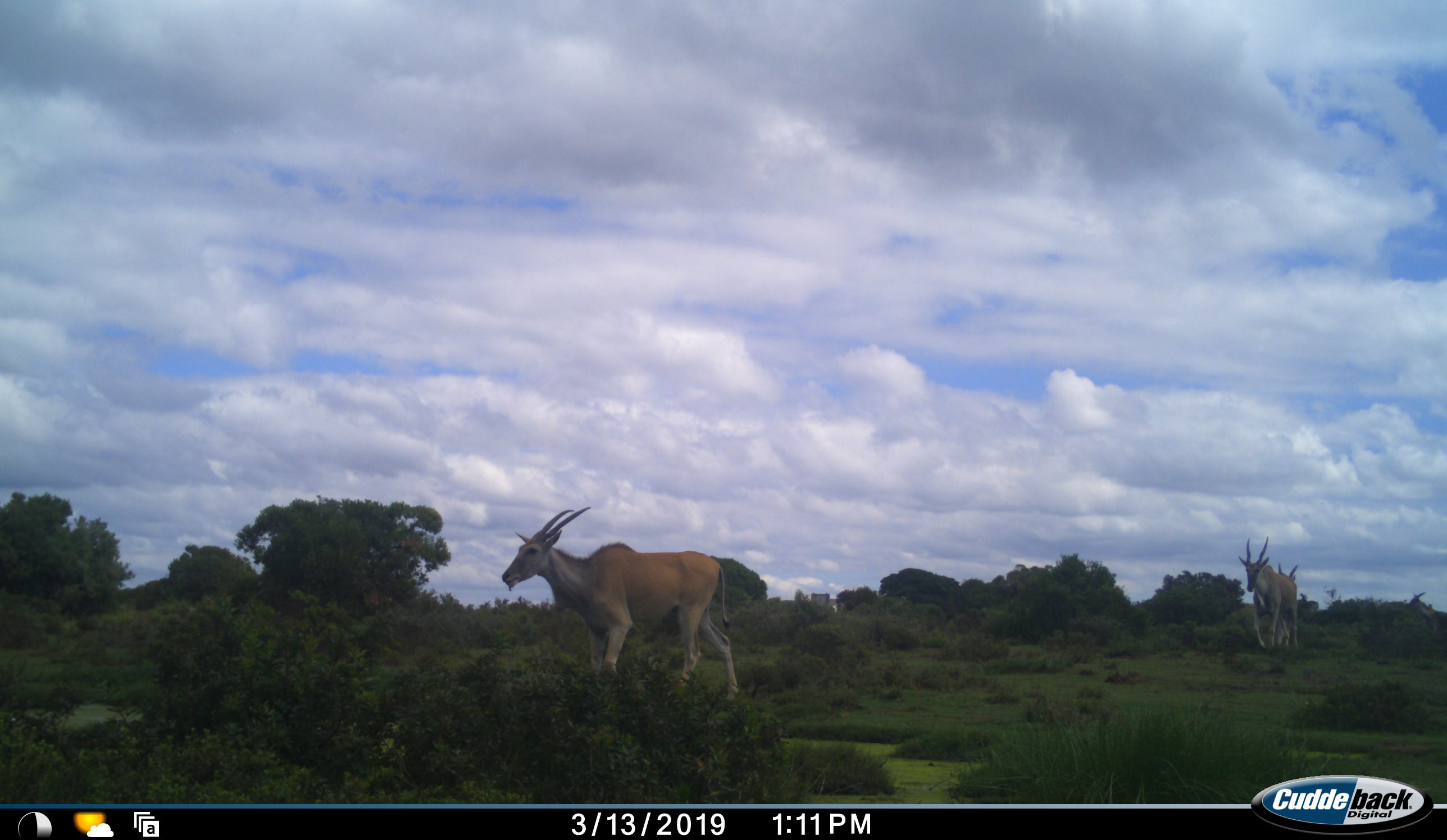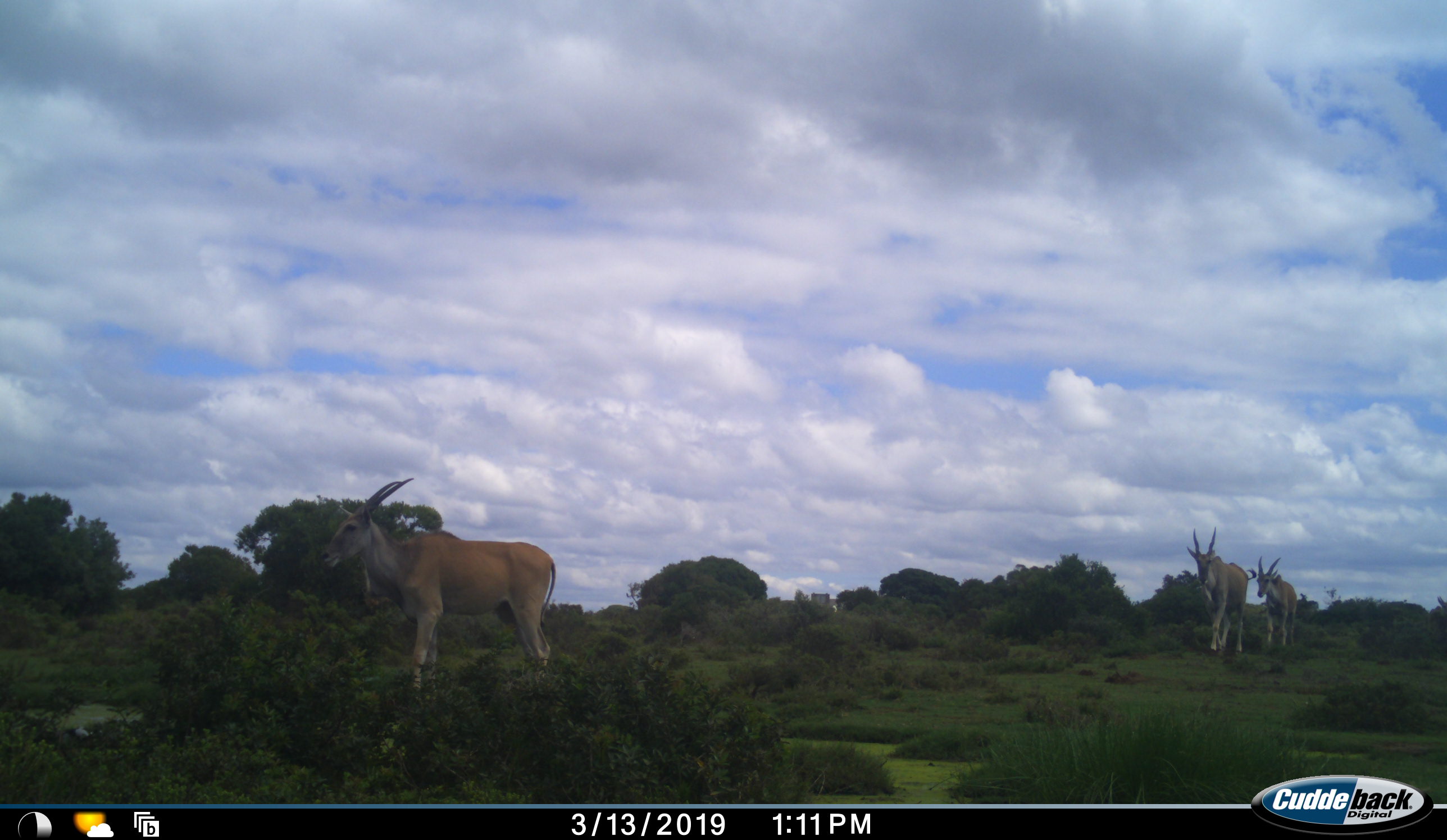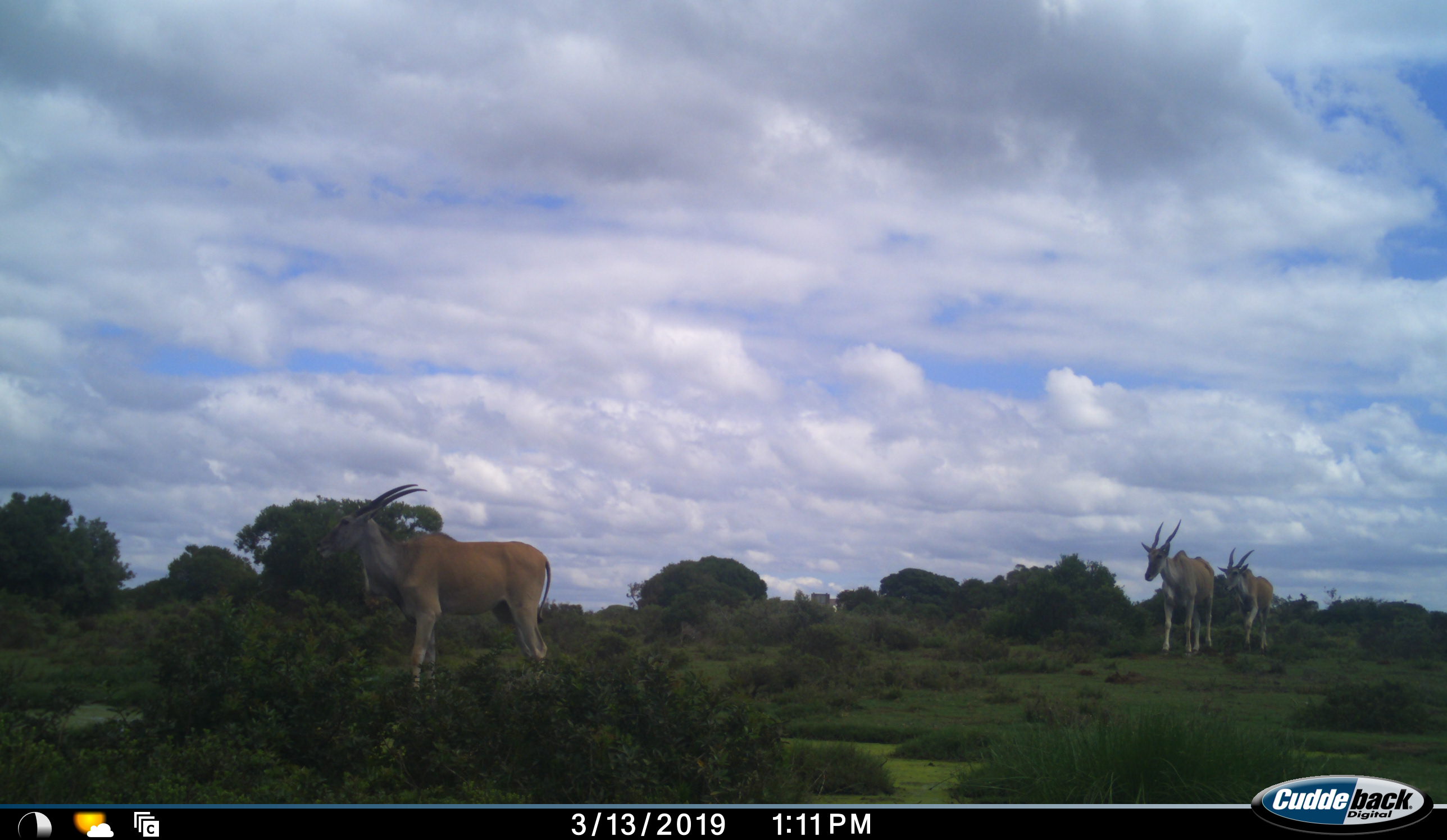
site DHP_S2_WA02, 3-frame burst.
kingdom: Animalia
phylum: Chordata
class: Mammalia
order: Artiodactyla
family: Bovidae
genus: Tragelaphus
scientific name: Tragelaphus oryx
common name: eland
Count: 3.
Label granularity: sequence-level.